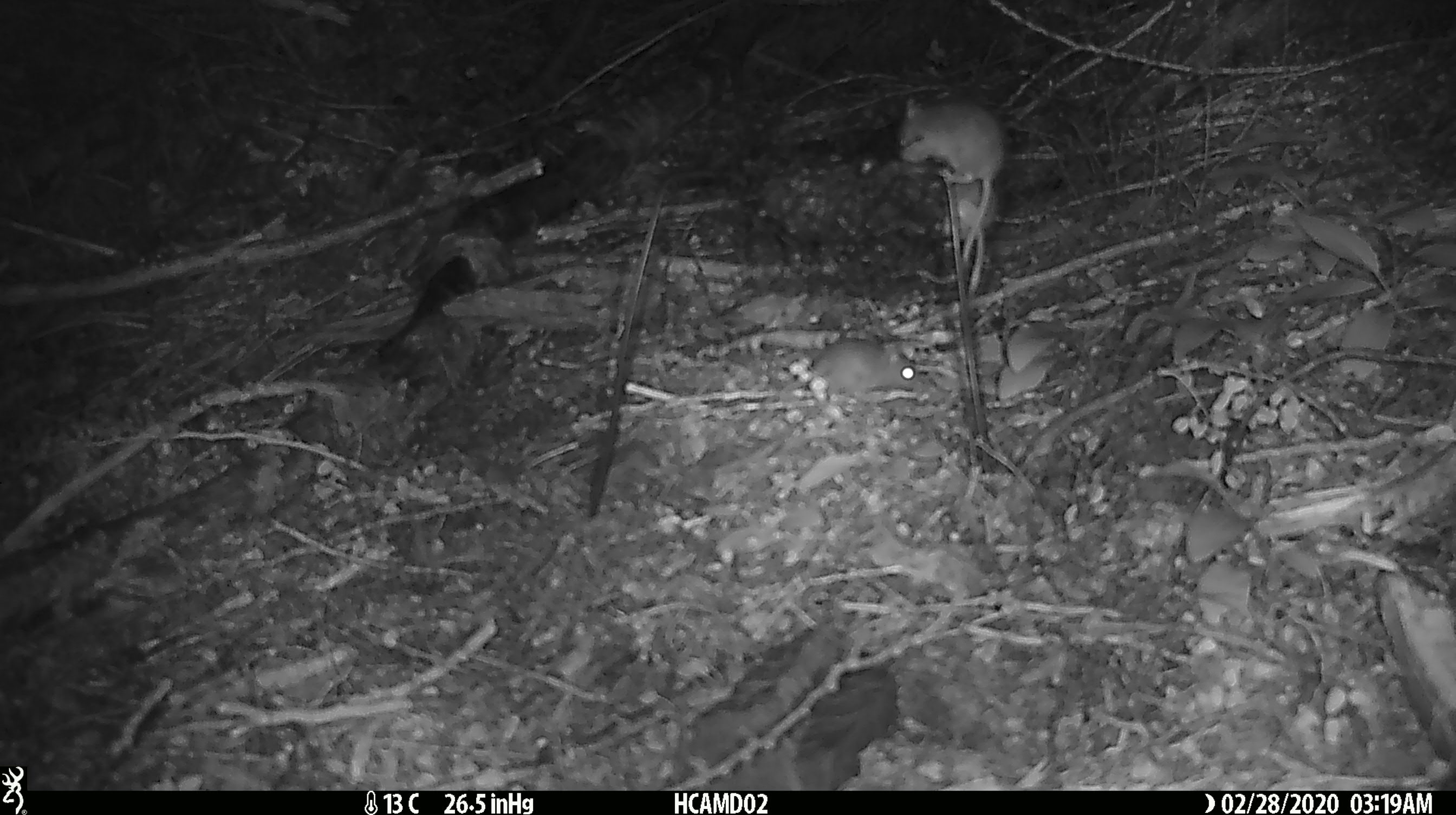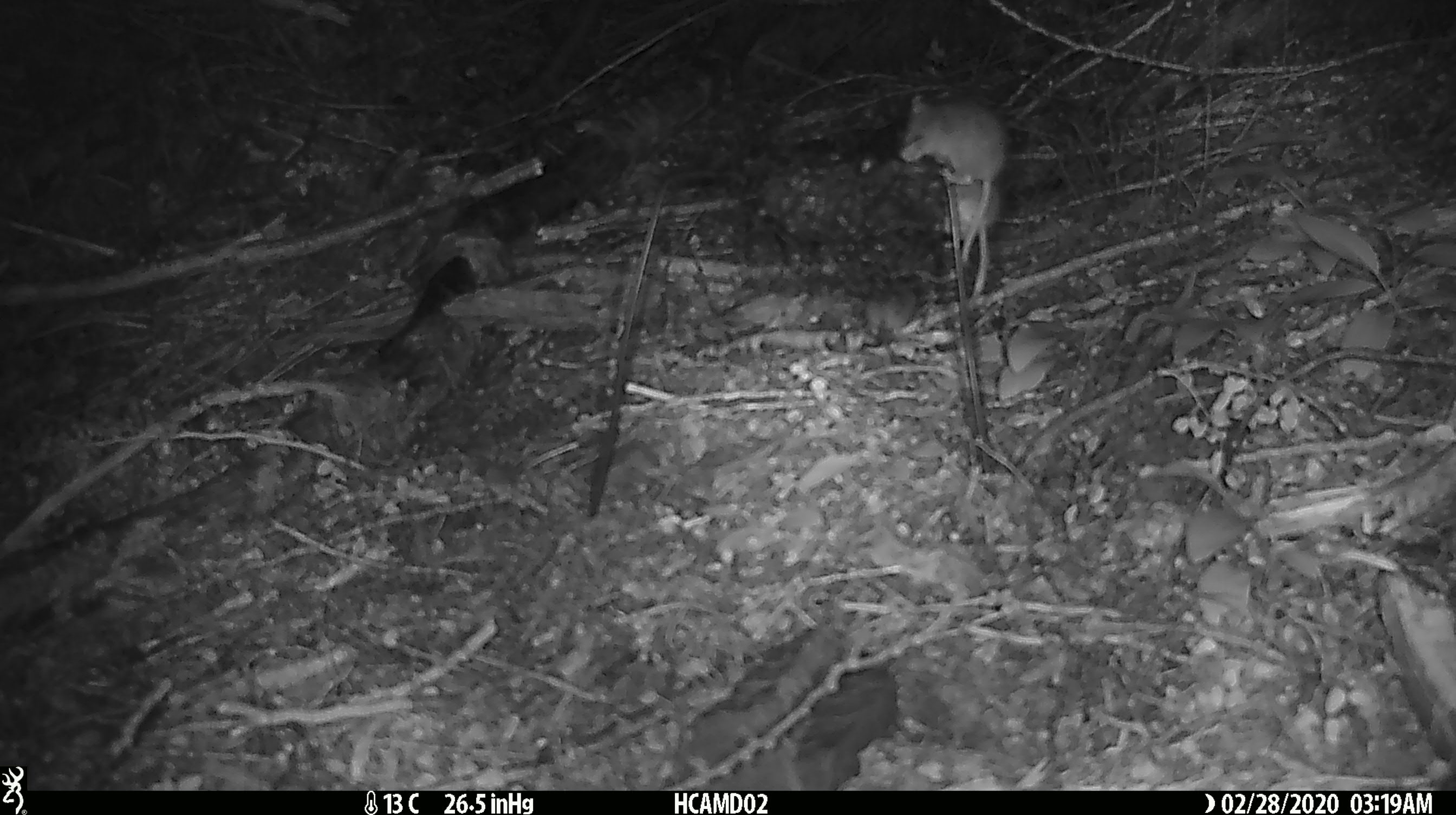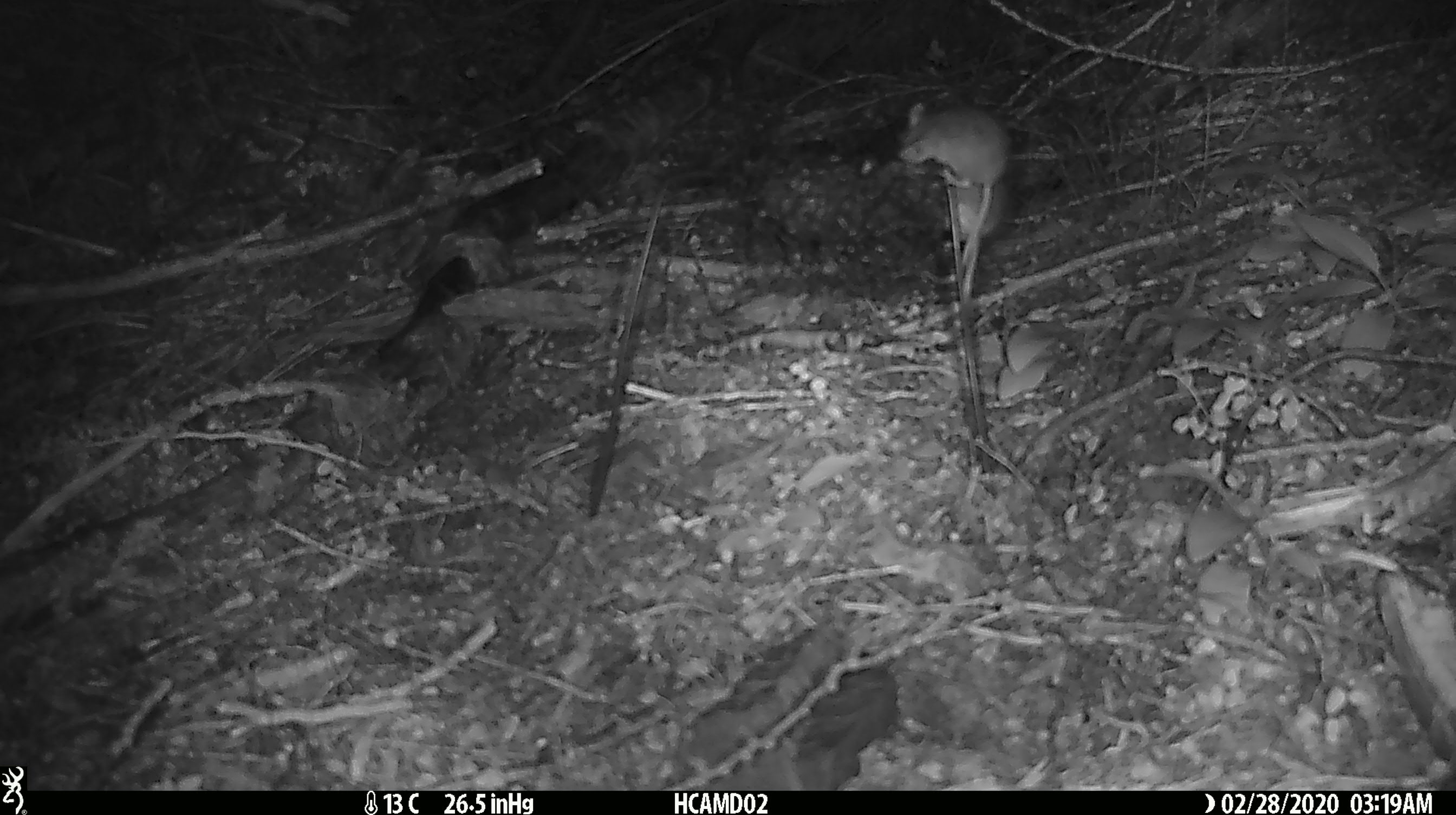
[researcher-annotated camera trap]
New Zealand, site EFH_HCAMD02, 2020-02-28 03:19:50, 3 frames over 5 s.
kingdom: Animalia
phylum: Chordata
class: Mammalia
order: Rodentia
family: Muridae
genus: Mus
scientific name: Mus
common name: mouse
Mouse (Mus).